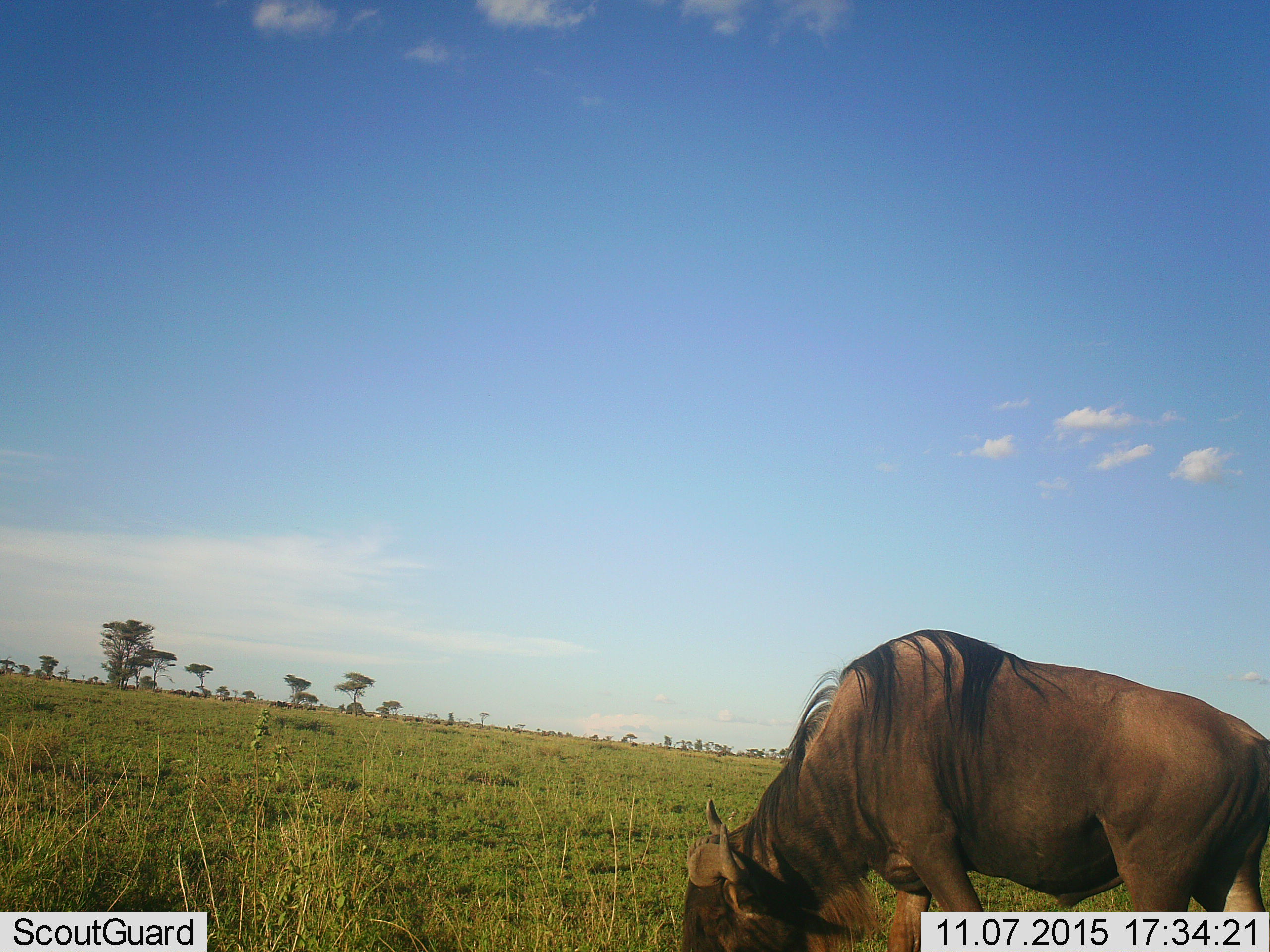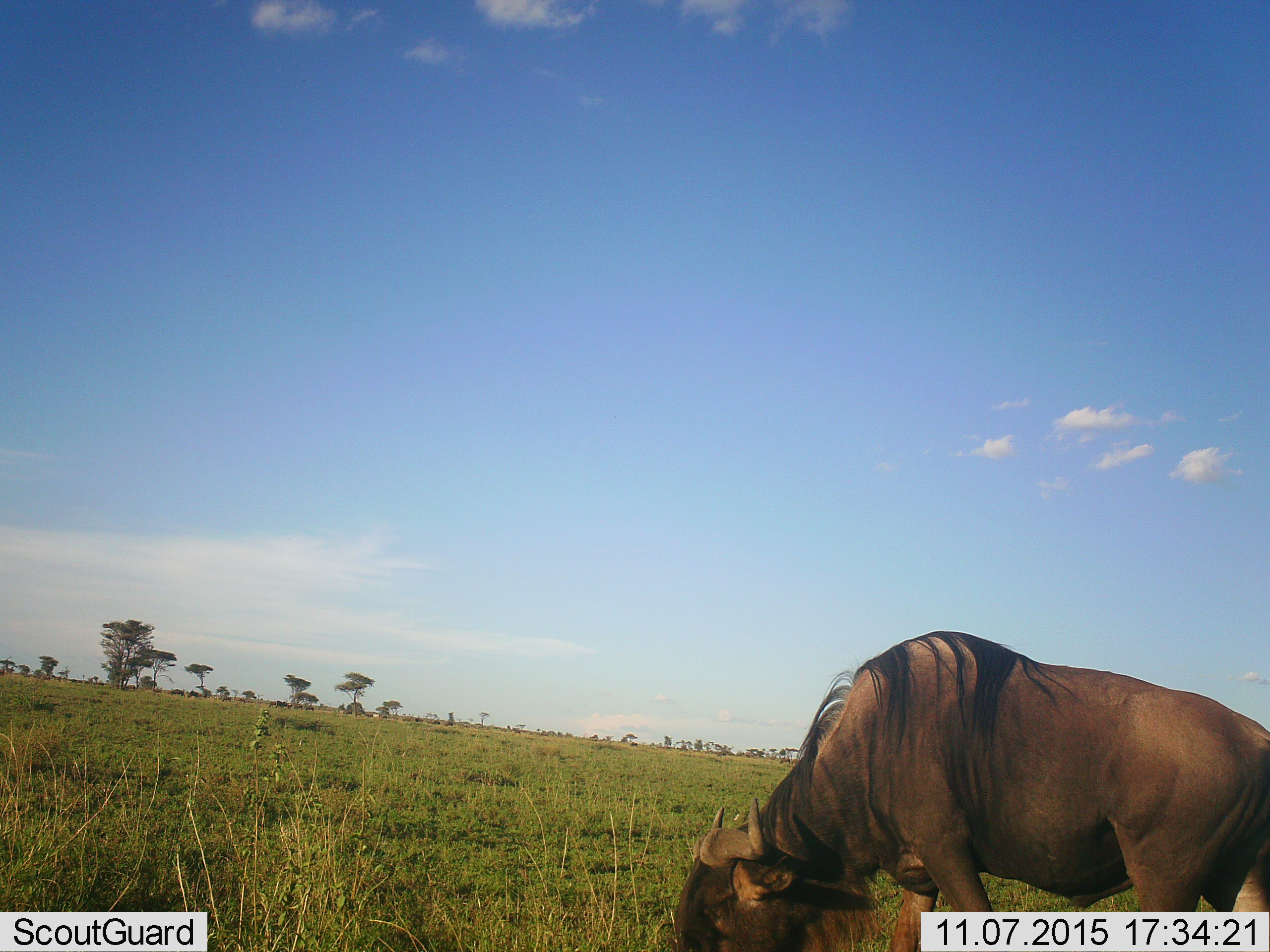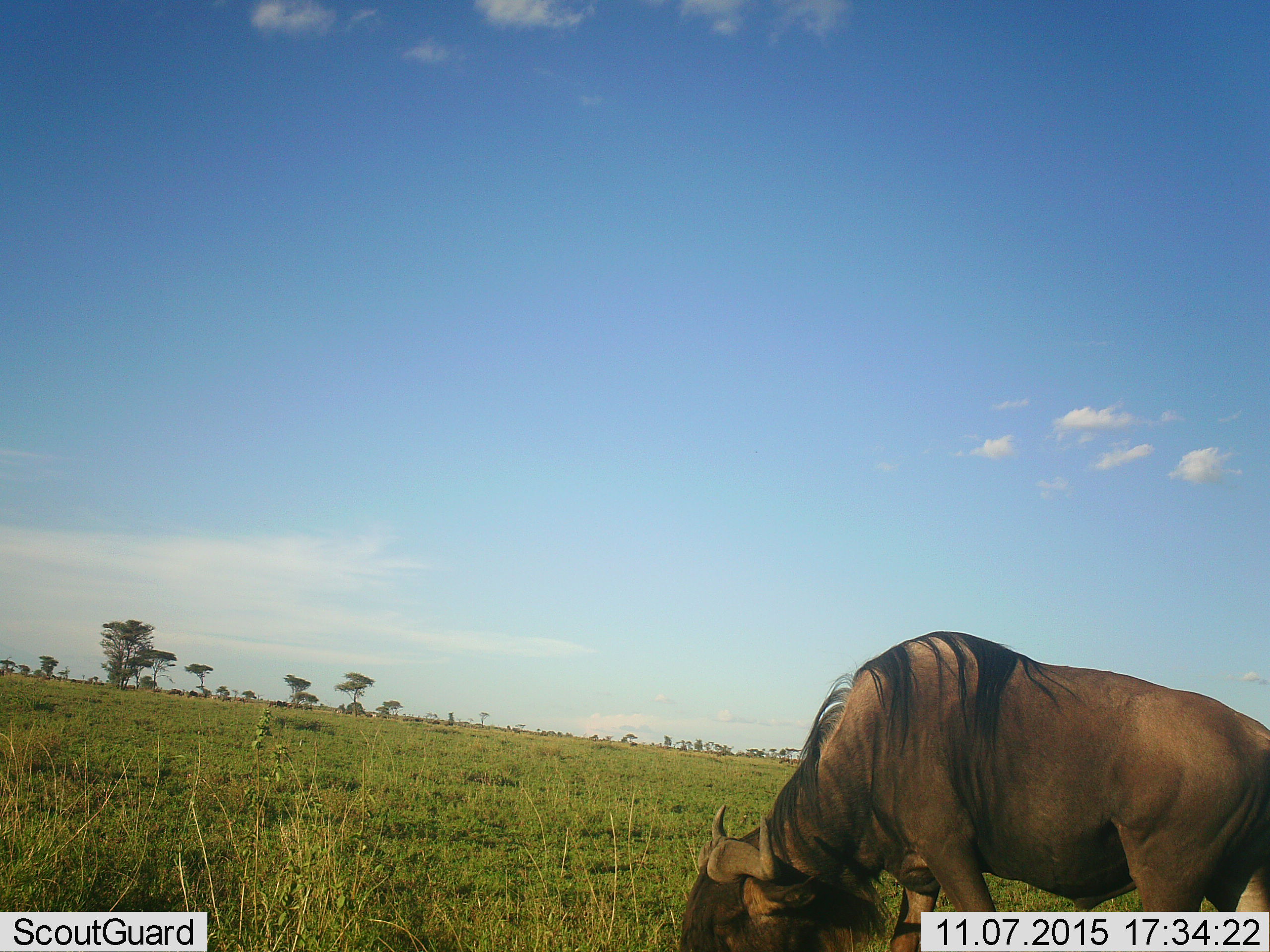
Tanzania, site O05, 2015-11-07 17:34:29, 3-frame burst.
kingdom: Animalia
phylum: Chordata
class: Mammalia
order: Artiodactyla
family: Bovidae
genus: Connochaetes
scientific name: Connochaetes taurinus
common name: blue wildebeest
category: wildebeest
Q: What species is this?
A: Wildebeest (blue wildebeest) (Connochaetes taurinus).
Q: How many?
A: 1.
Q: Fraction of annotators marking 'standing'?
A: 20%.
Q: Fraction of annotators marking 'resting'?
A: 0%.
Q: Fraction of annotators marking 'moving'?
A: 0%.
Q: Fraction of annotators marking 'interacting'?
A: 0%.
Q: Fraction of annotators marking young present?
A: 0%.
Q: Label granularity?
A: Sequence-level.